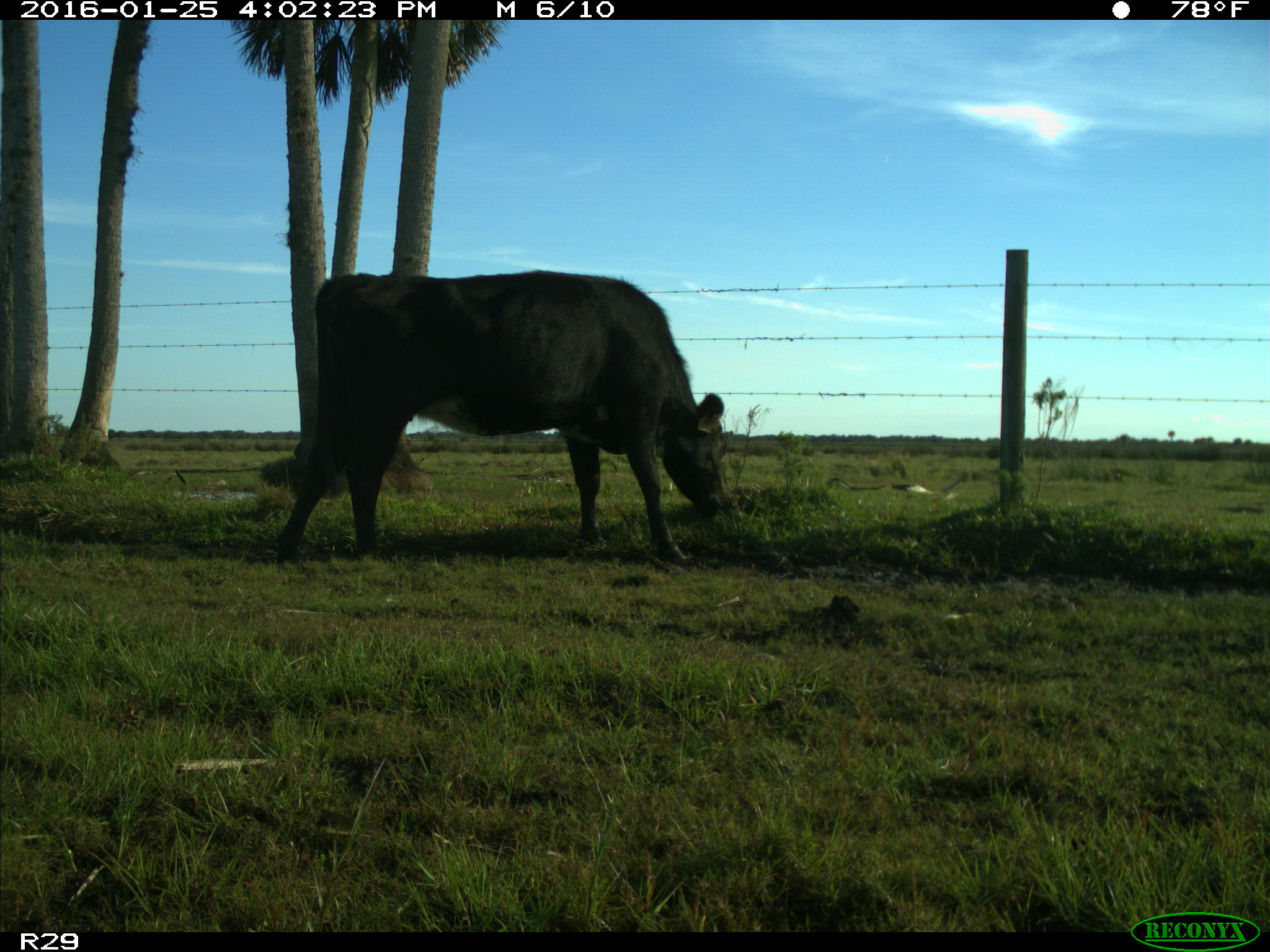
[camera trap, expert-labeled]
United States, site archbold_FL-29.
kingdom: Animalia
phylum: Chordata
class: Mammalia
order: Artiodactyla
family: Bovidae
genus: Bos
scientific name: Bos taurus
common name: domestic cow